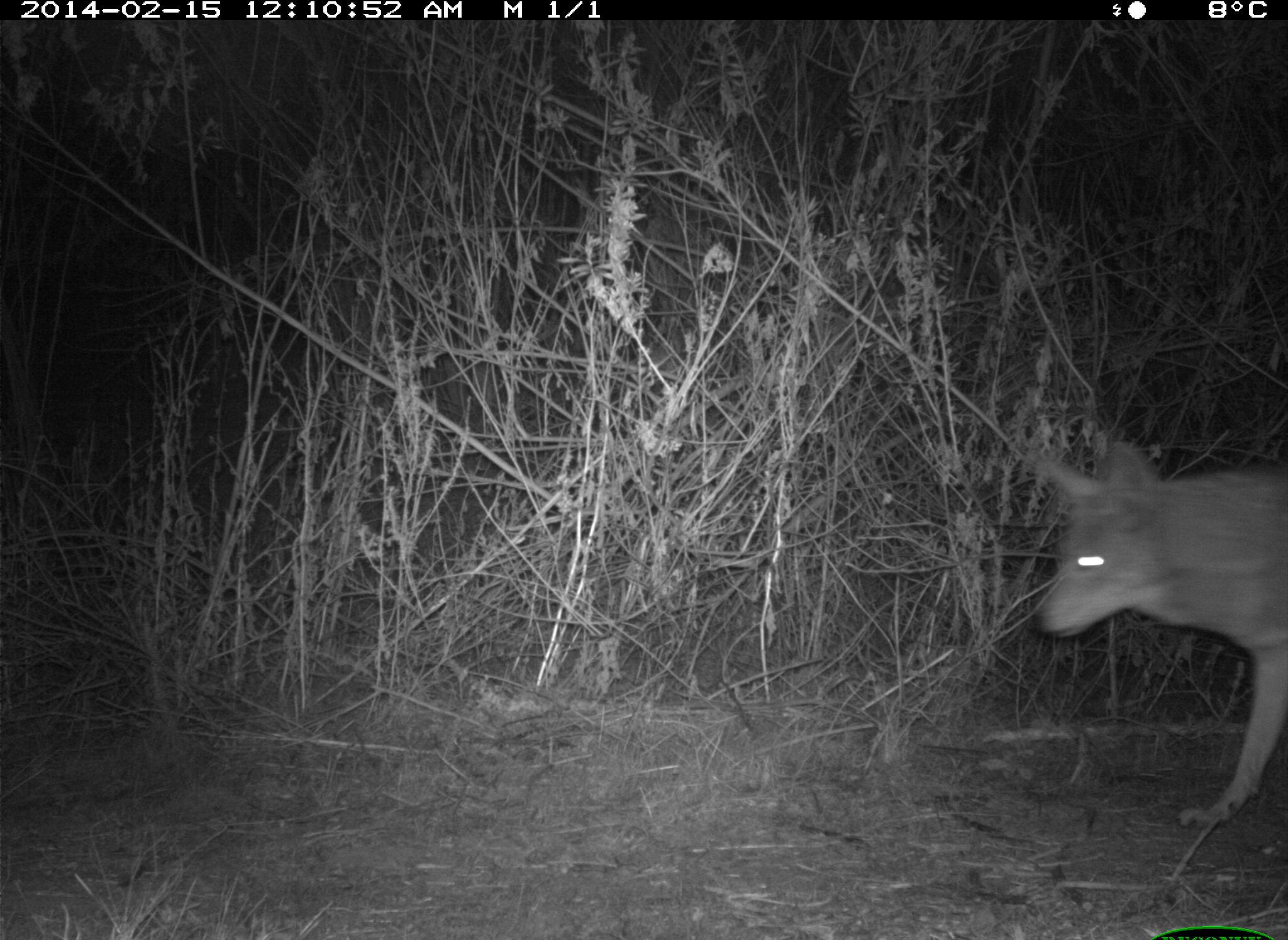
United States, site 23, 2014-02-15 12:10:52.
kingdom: Animalia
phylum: Chordata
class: Mammalia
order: Carnivora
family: Canidae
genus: Canis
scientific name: Canis latrans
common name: coyote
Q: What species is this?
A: Coyote (Canis latrans).